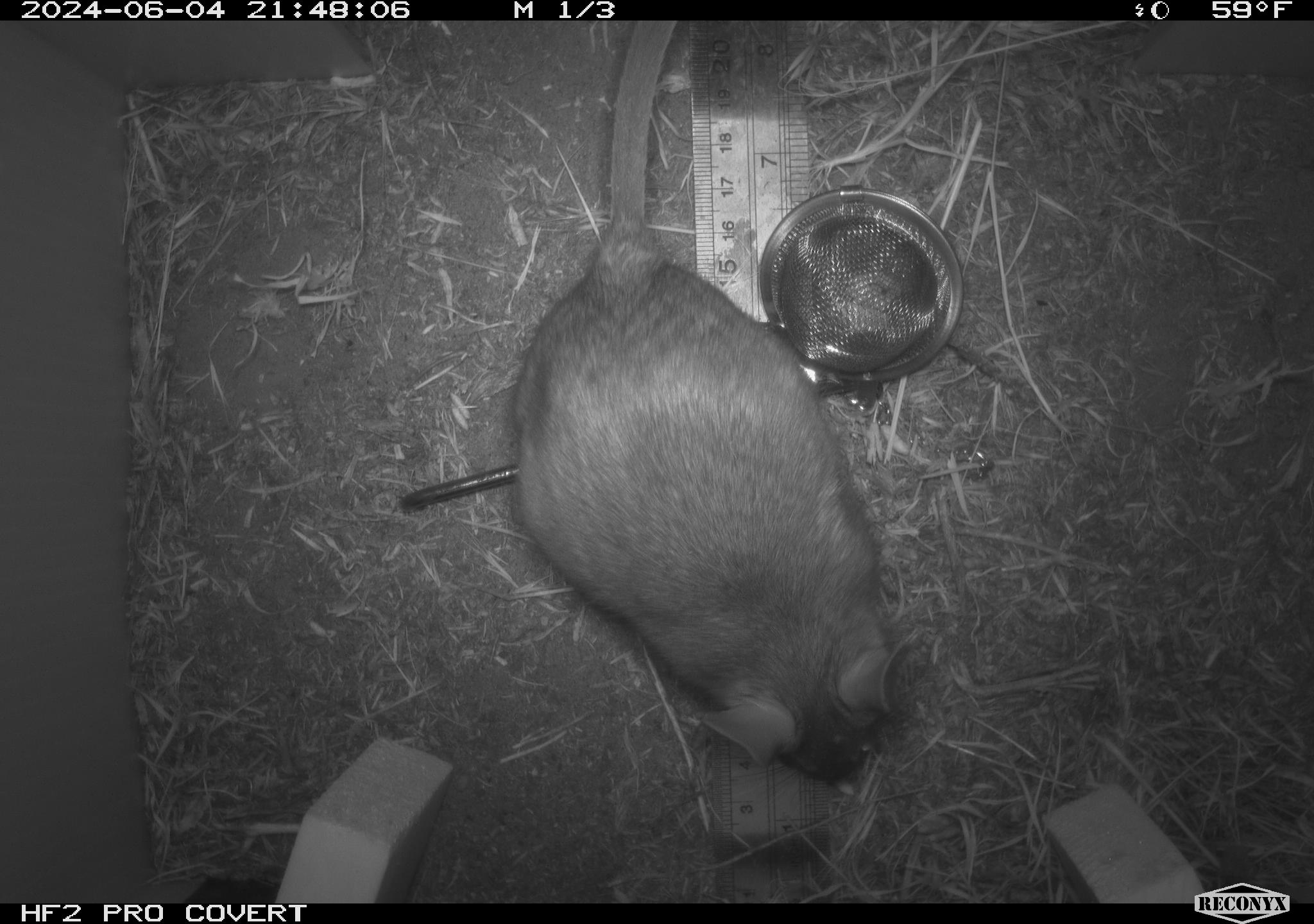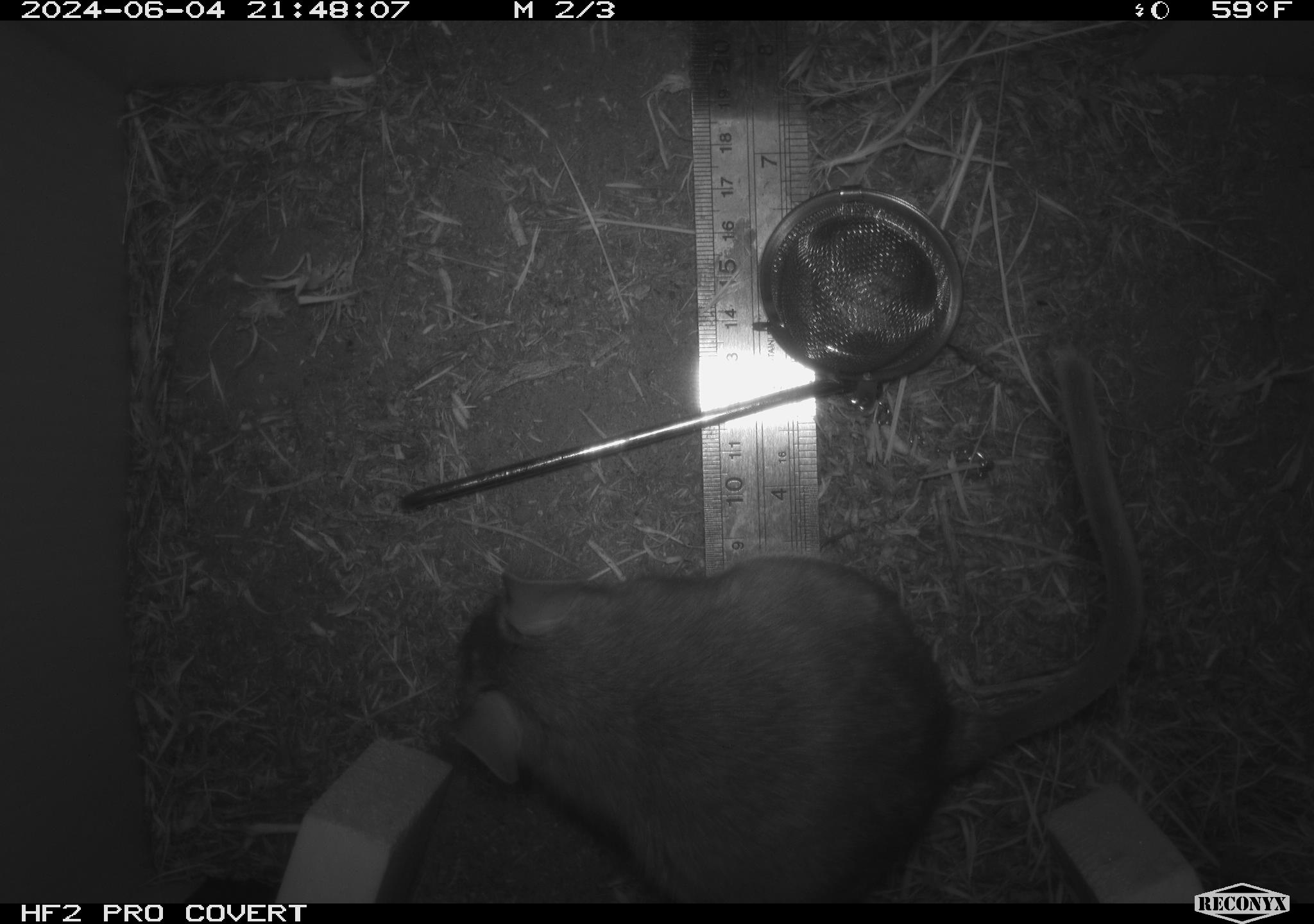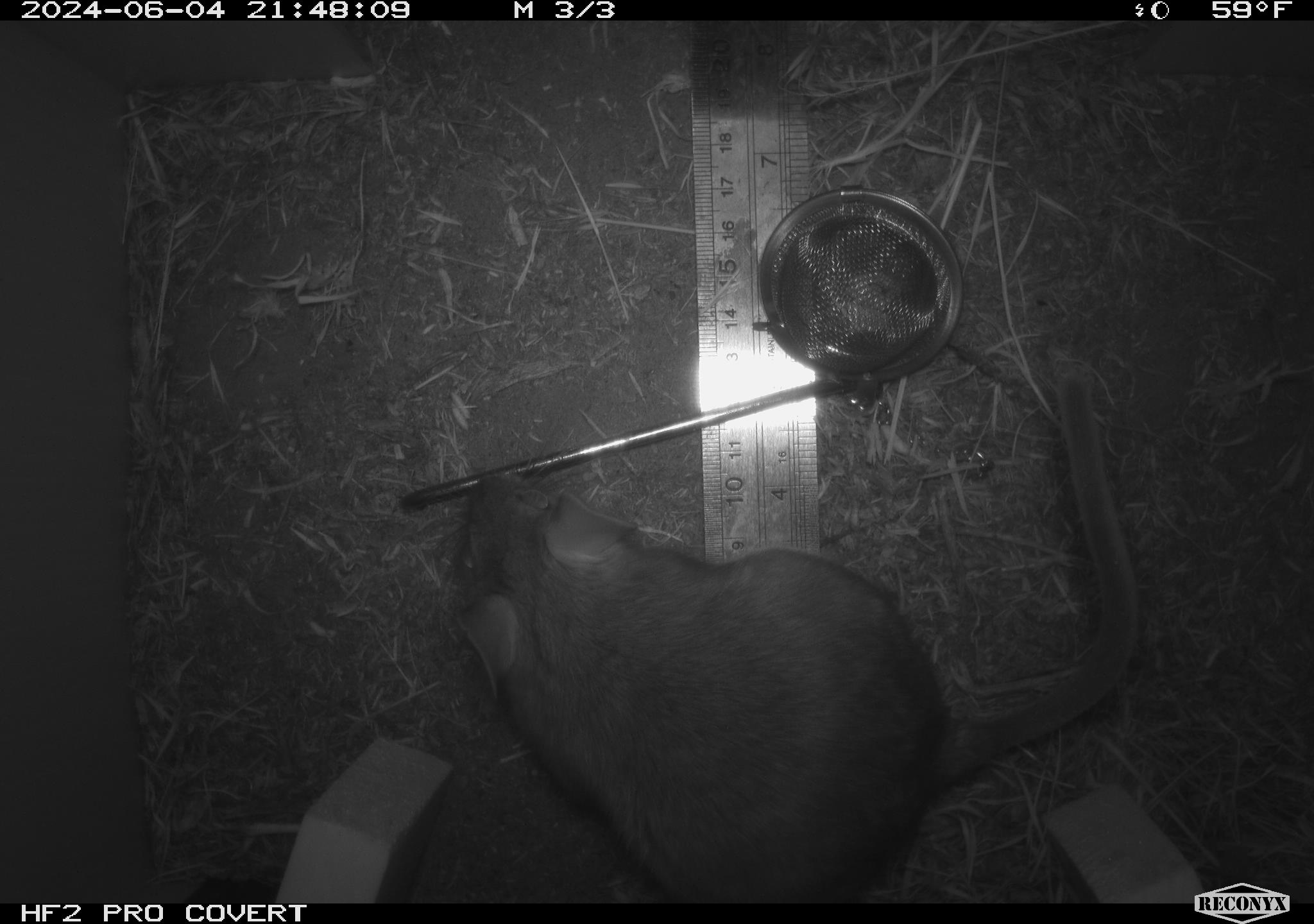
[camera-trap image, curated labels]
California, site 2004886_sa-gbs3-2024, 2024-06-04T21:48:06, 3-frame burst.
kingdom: Animalia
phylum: Chordata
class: Mammalia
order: Rodentia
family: Cricetidae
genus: Neotoma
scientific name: Neotoma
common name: pack rat or woodrat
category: neotoma species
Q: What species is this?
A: Neotoma species (pack rat or woodrat) (Neotoma).